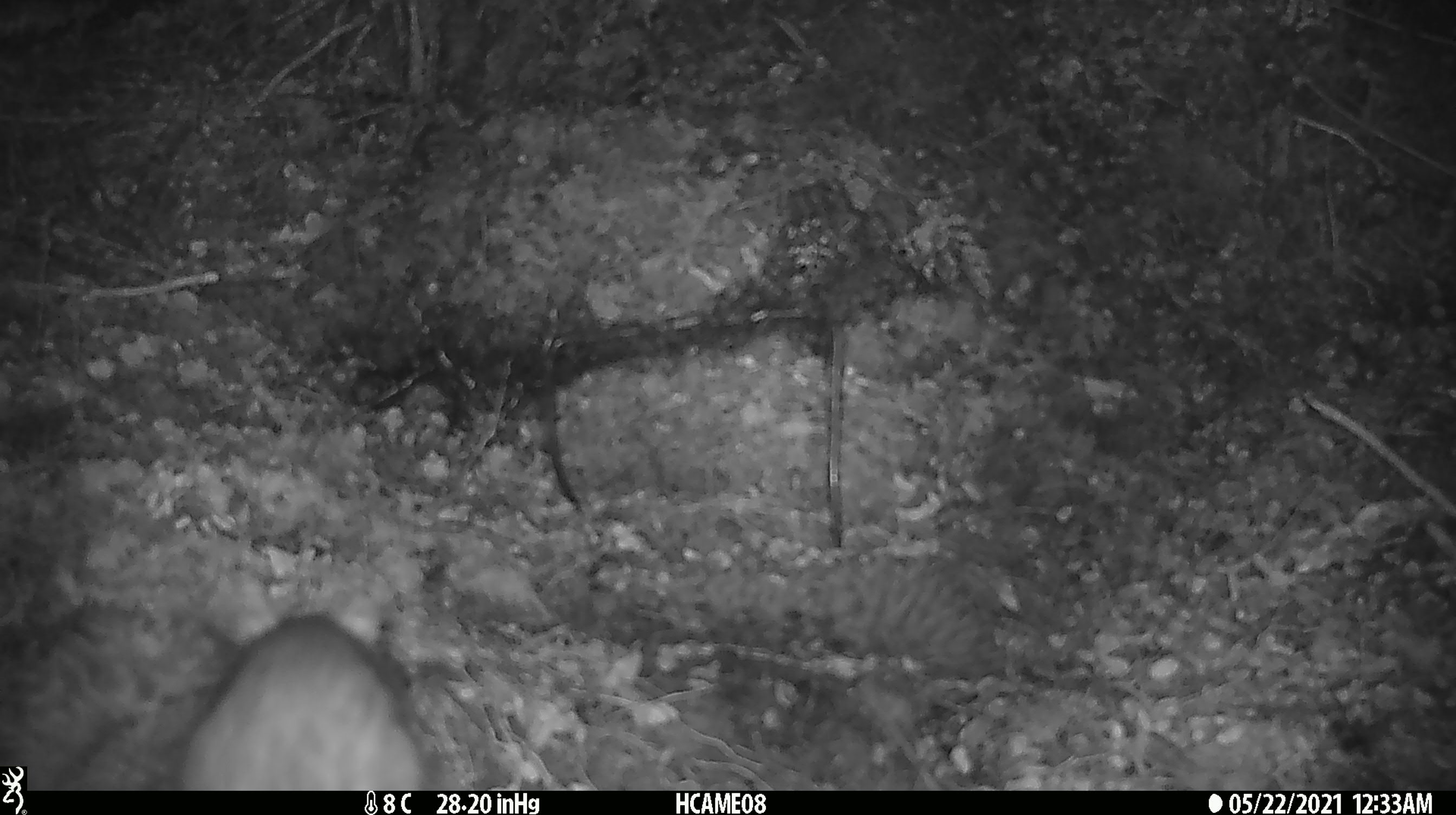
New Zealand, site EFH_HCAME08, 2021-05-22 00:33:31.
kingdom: Animalia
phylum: Chordata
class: Mammalia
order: Rodentia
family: Muridae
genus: Rattus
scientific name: Rattus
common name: rat